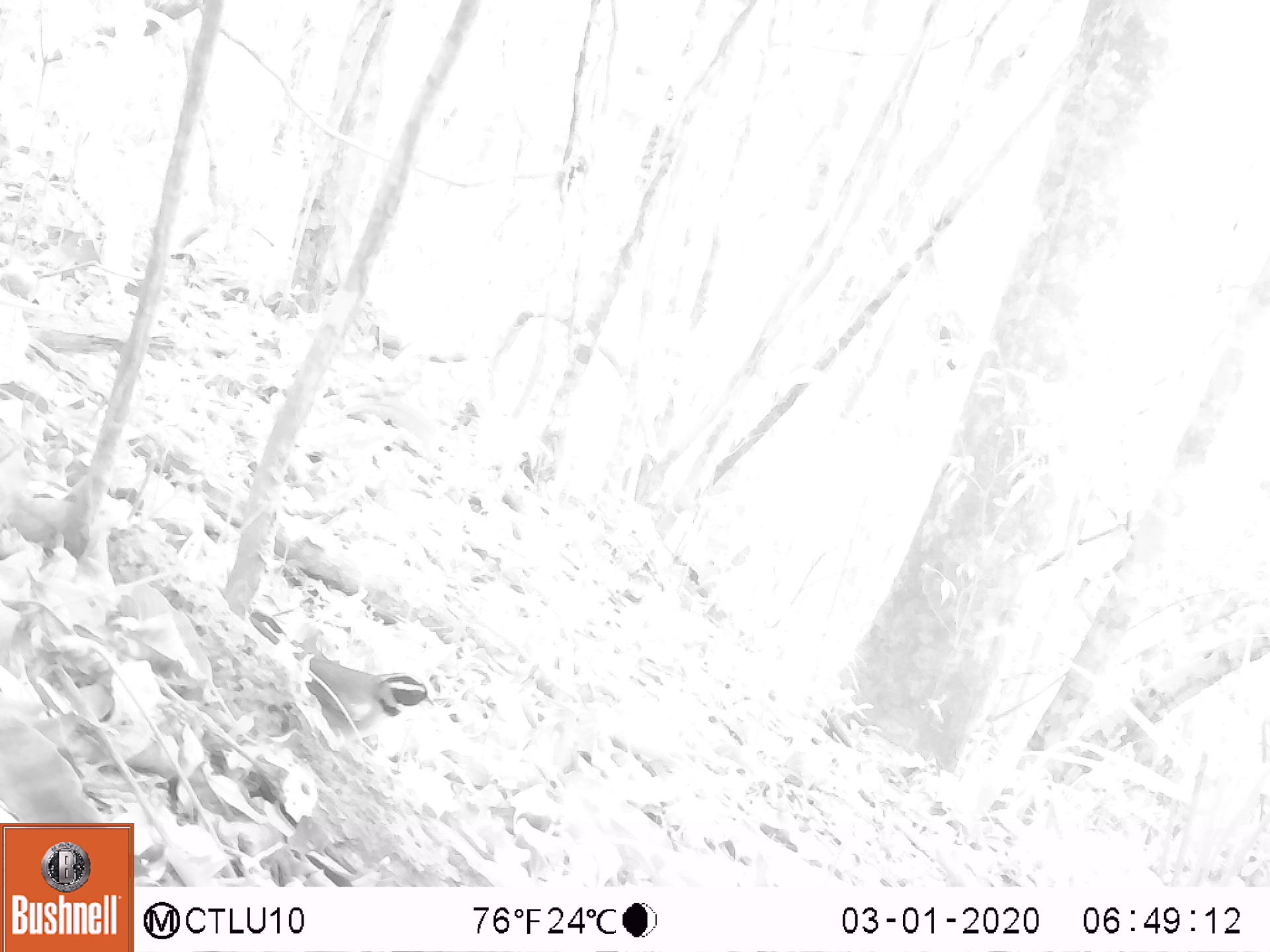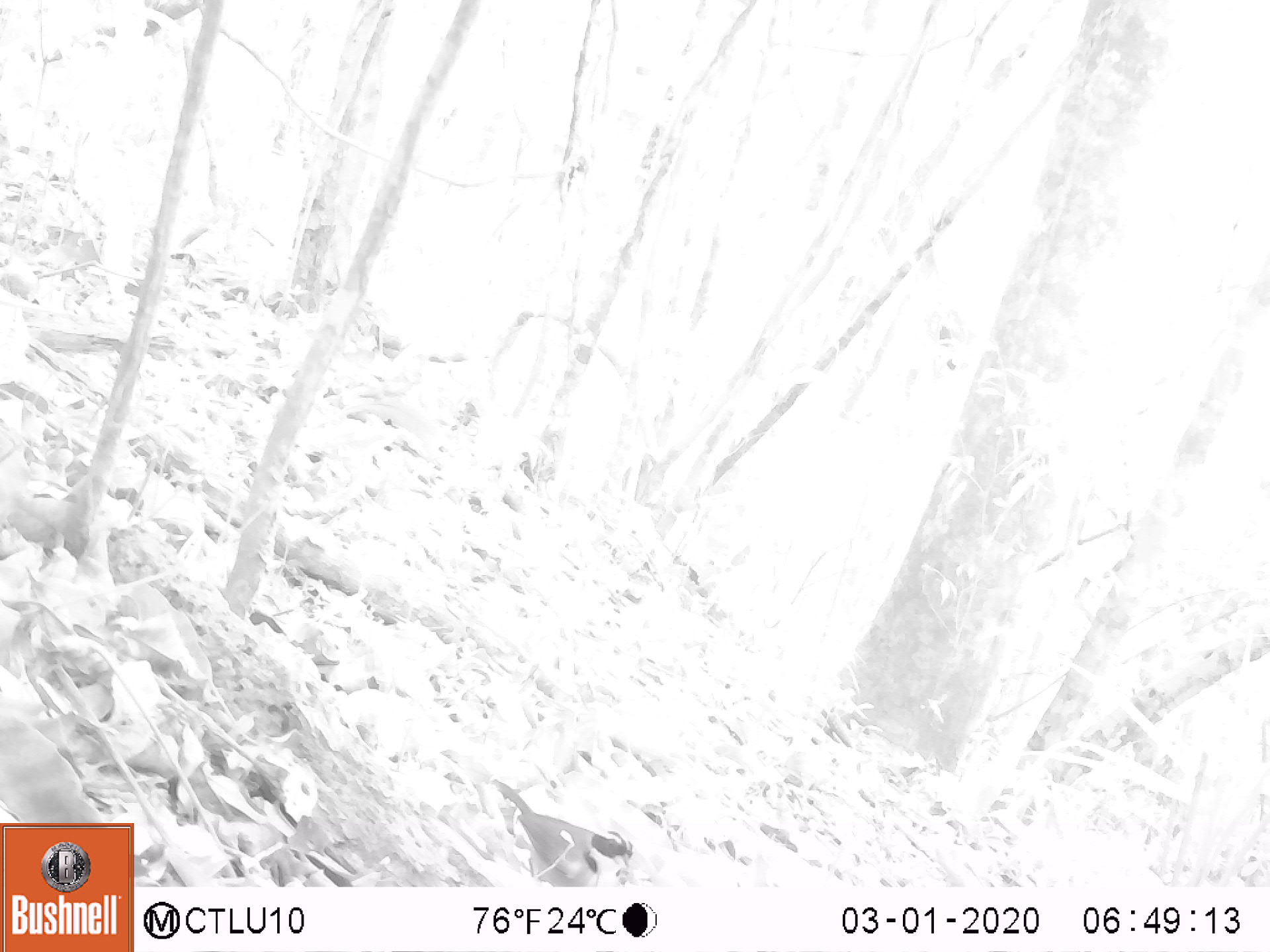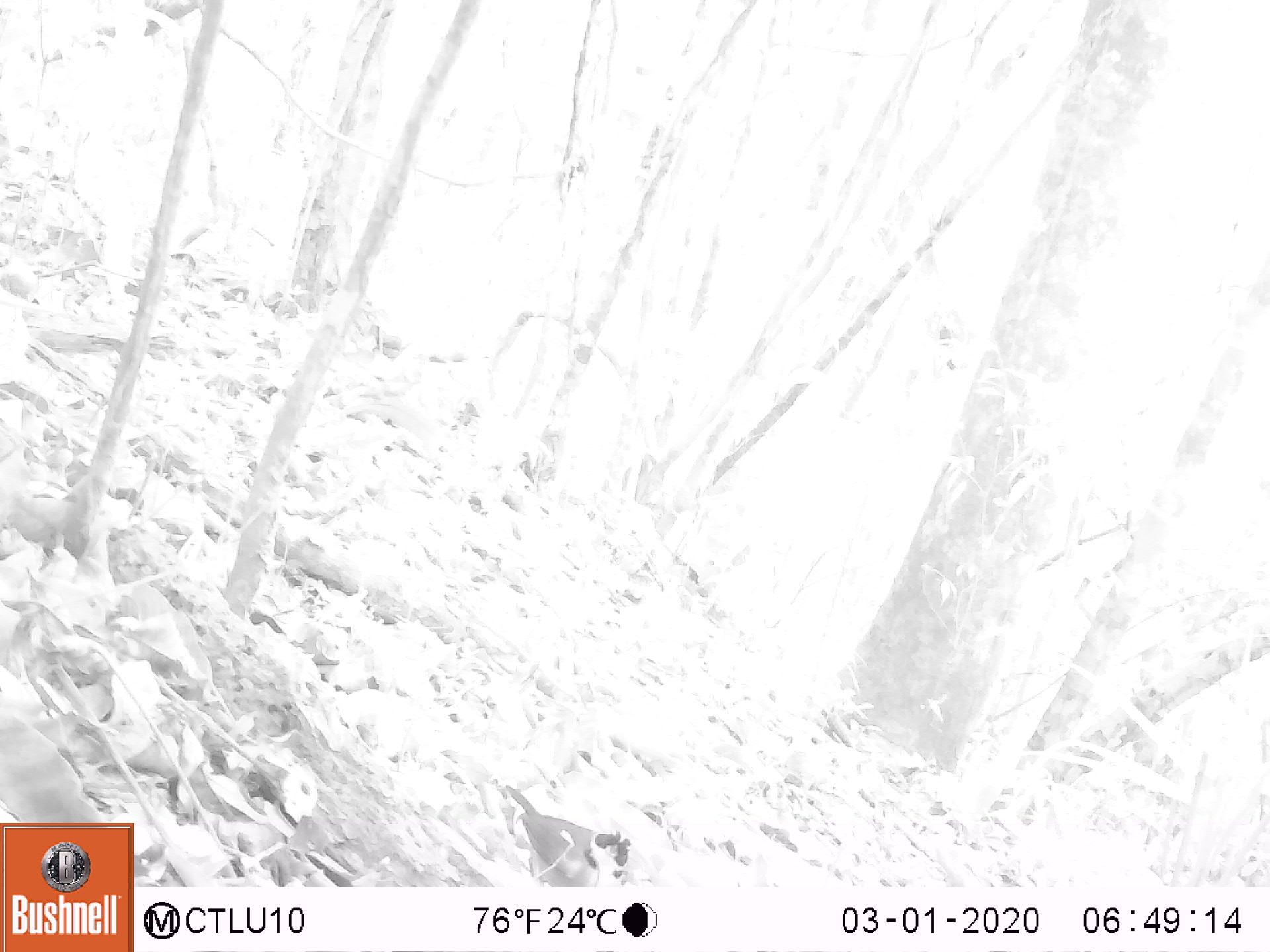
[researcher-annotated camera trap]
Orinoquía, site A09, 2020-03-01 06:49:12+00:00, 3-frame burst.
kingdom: Animalia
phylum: Chordata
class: Aves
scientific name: Aves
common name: bird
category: unknown bird